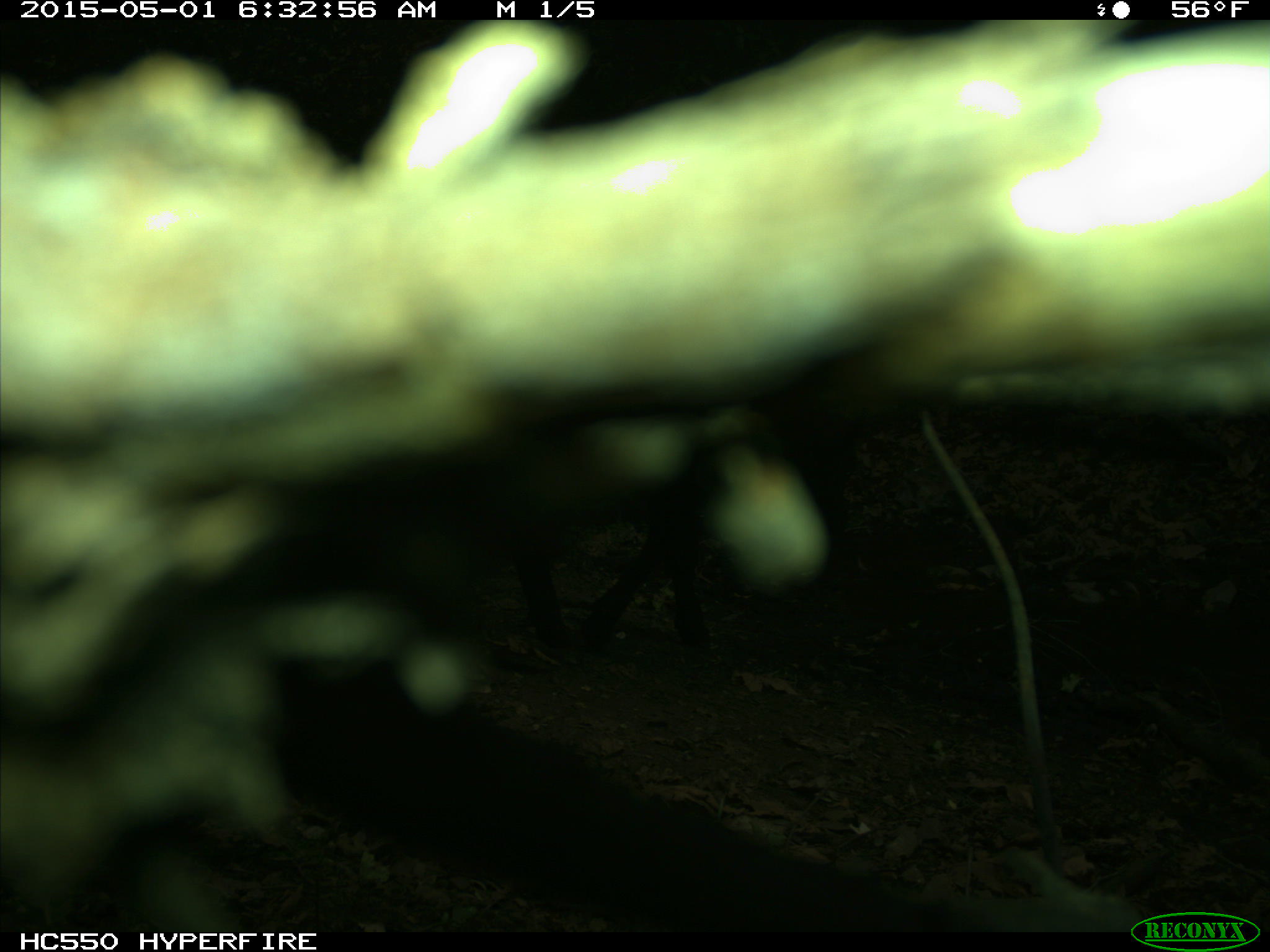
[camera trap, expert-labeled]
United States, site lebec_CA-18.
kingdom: Animalia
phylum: Chordata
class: Mammalia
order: Artiodactyla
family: Bovidae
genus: Bos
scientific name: Bos taurus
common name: domestic cow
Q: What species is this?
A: Bos taurus (domestic cow).